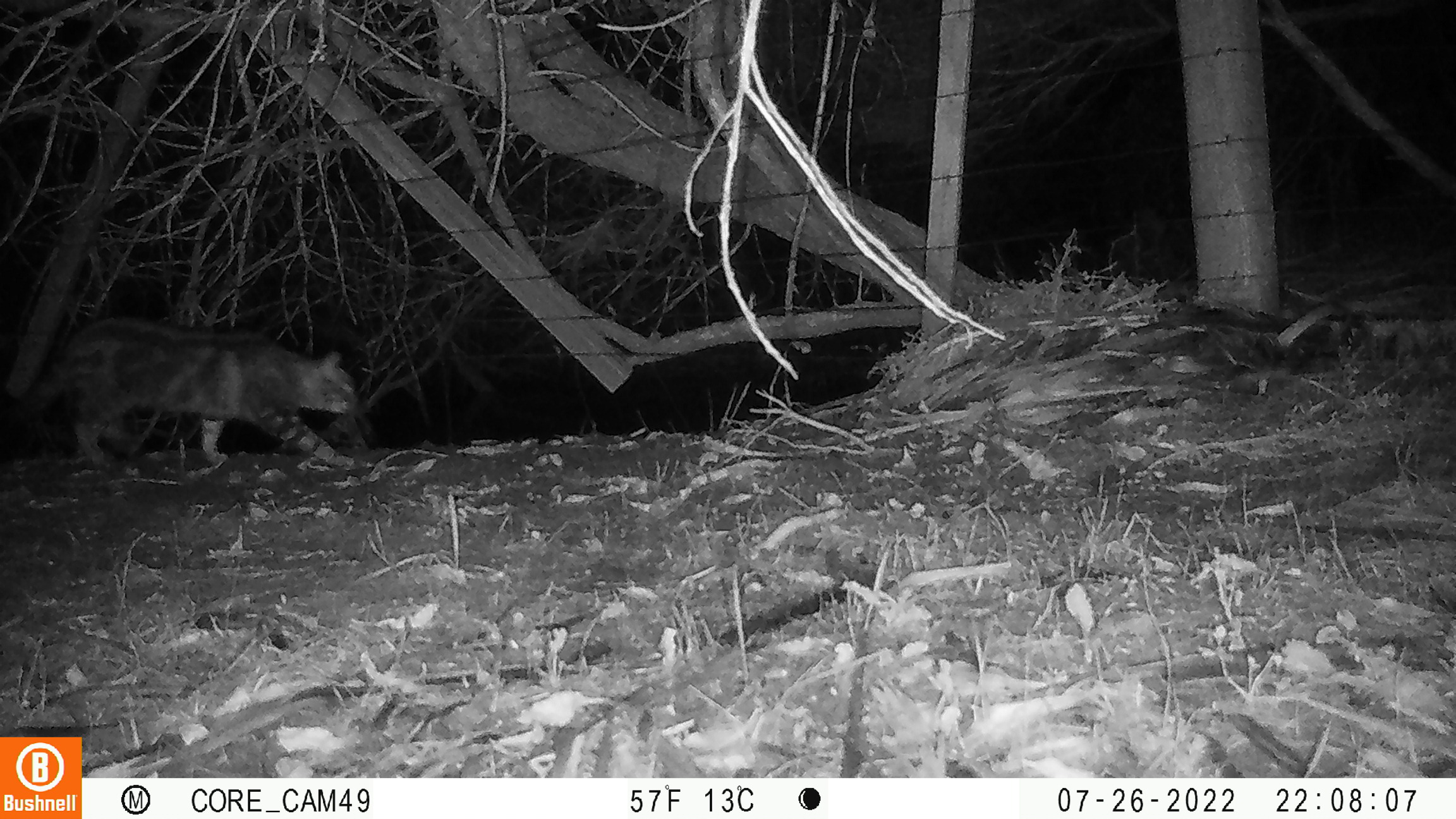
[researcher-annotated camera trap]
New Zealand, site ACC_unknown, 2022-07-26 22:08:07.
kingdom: Animalia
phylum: Chordata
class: Mammalia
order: Carnivora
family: Felidae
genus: Felis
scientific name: Felis catus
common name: domestic cat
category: cat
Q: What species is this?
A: Cat (domestic cat) (Felis catus).